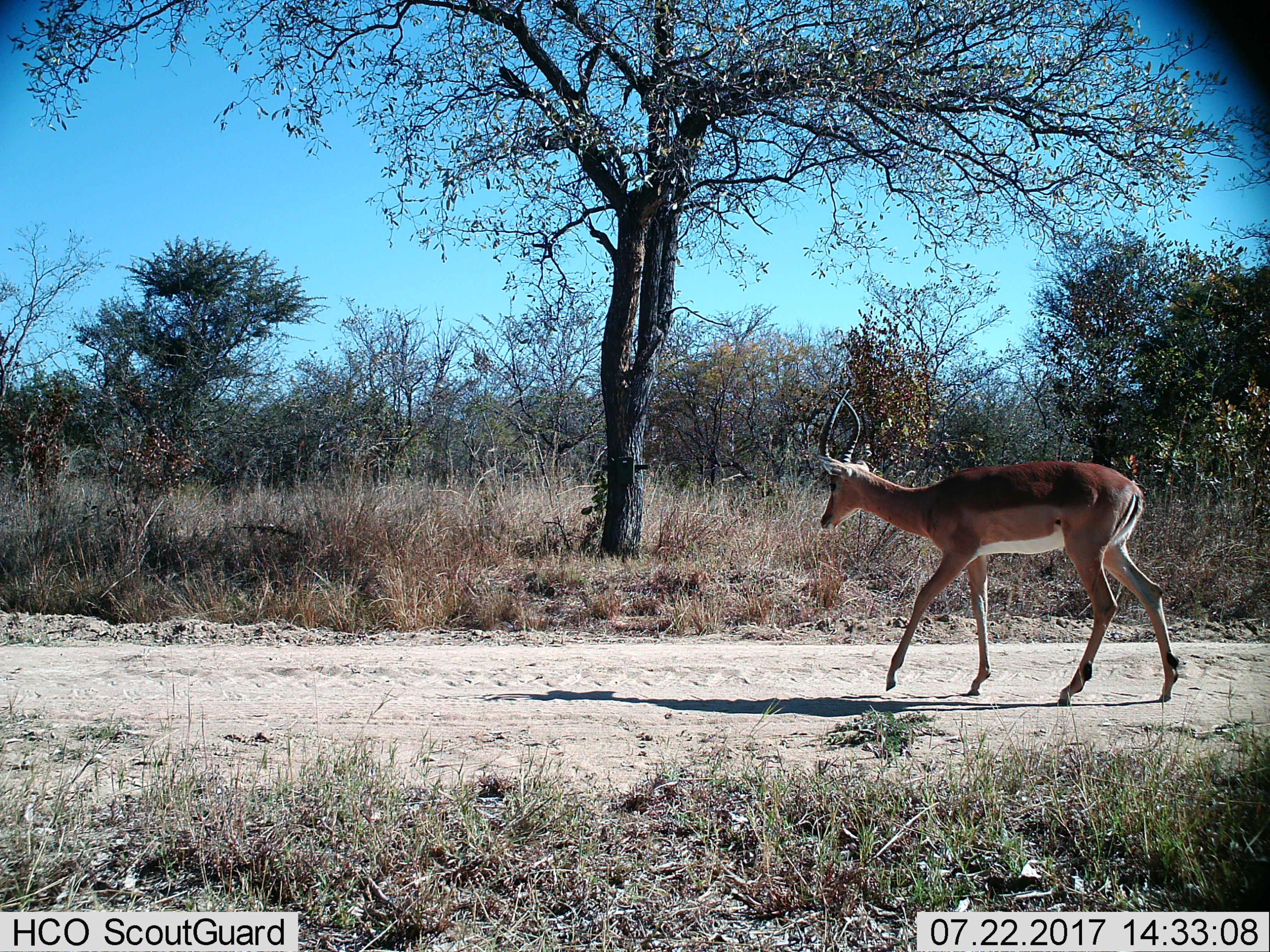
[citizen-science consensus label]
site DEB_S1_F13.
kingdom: Animalia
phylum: Chordata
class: Mammalia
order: Artiodactyla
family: Bovidae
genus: Aepyceros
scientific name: Aepyceros melampus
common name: impala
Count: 1.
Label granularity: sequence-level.